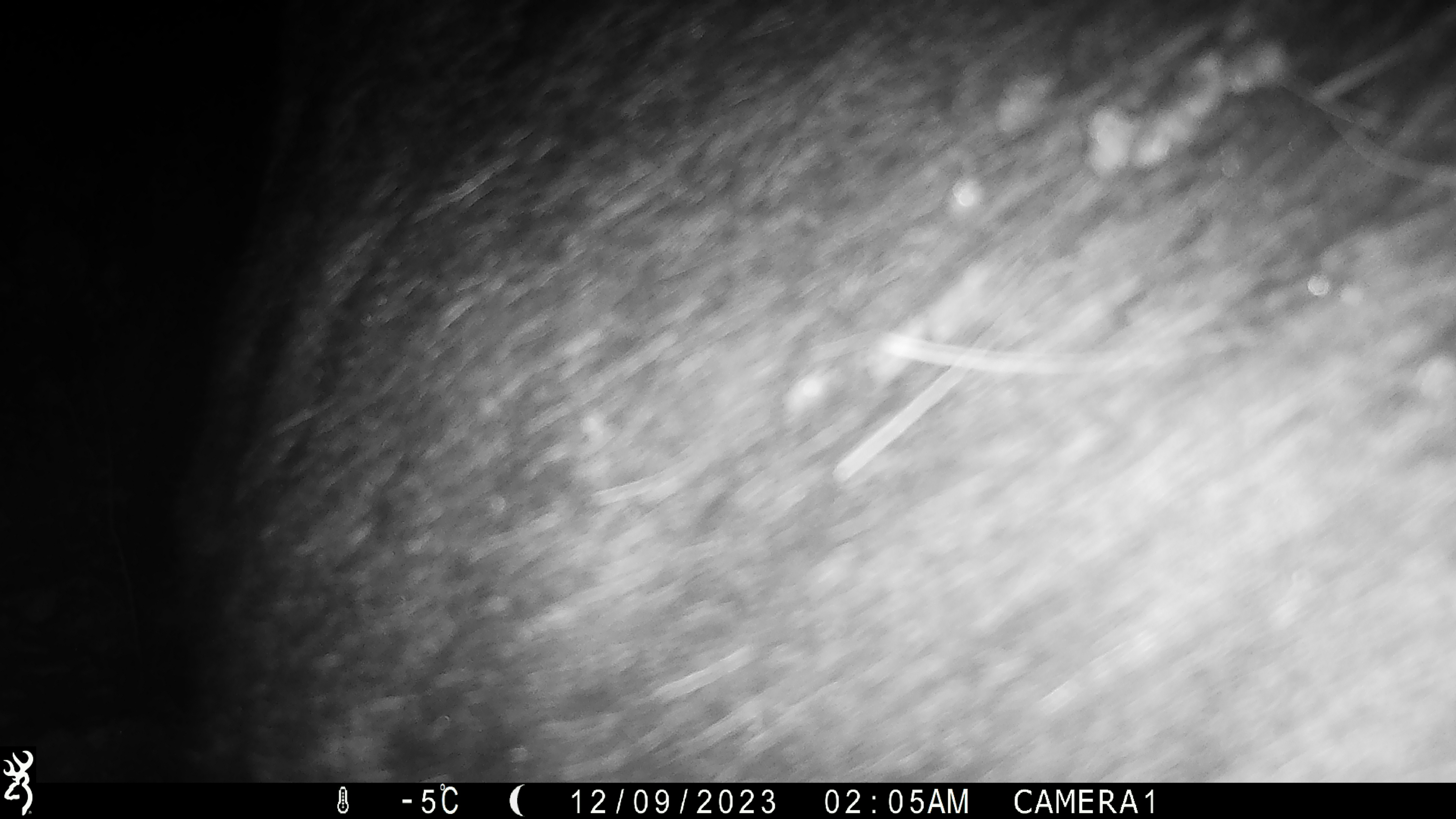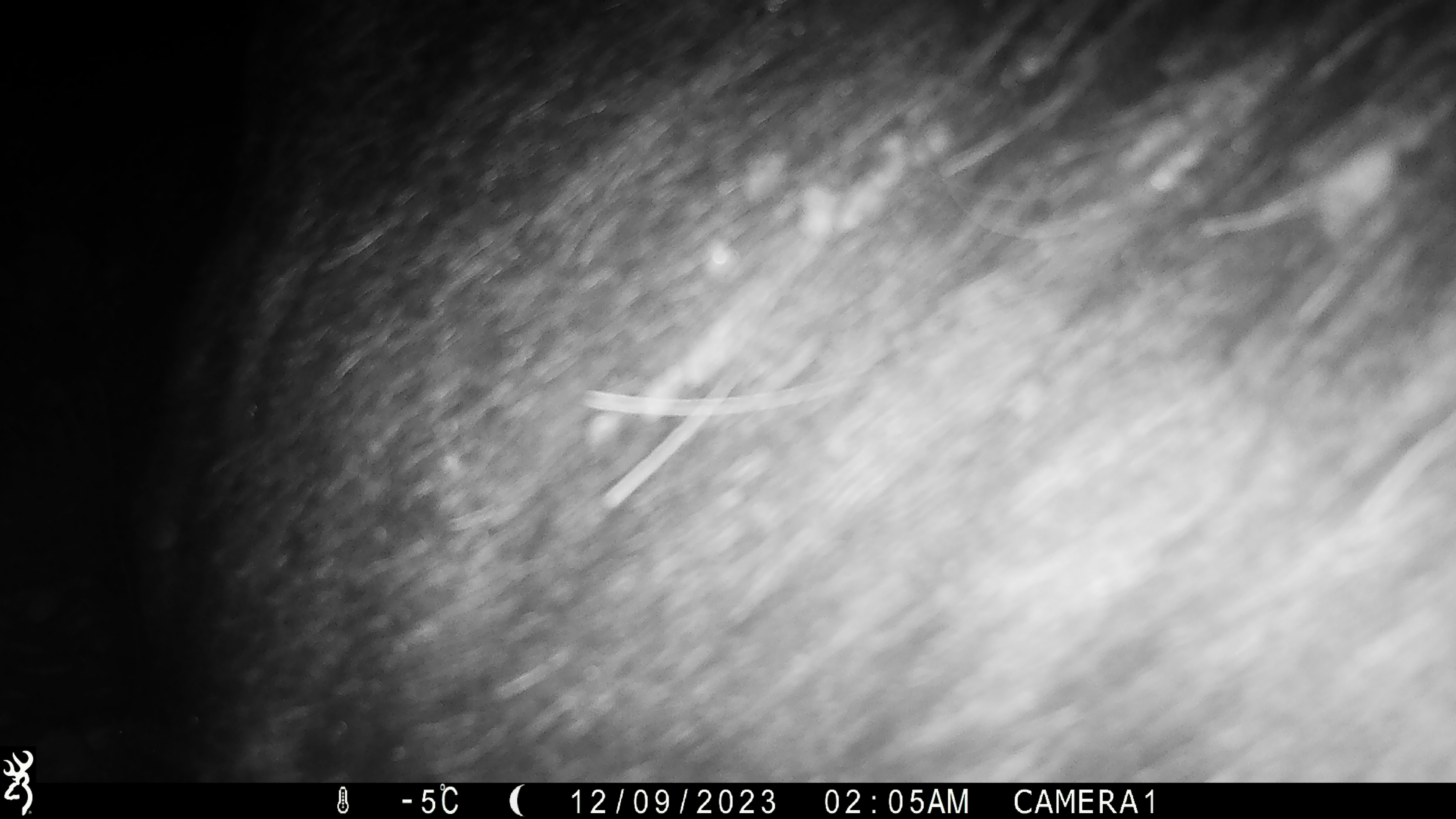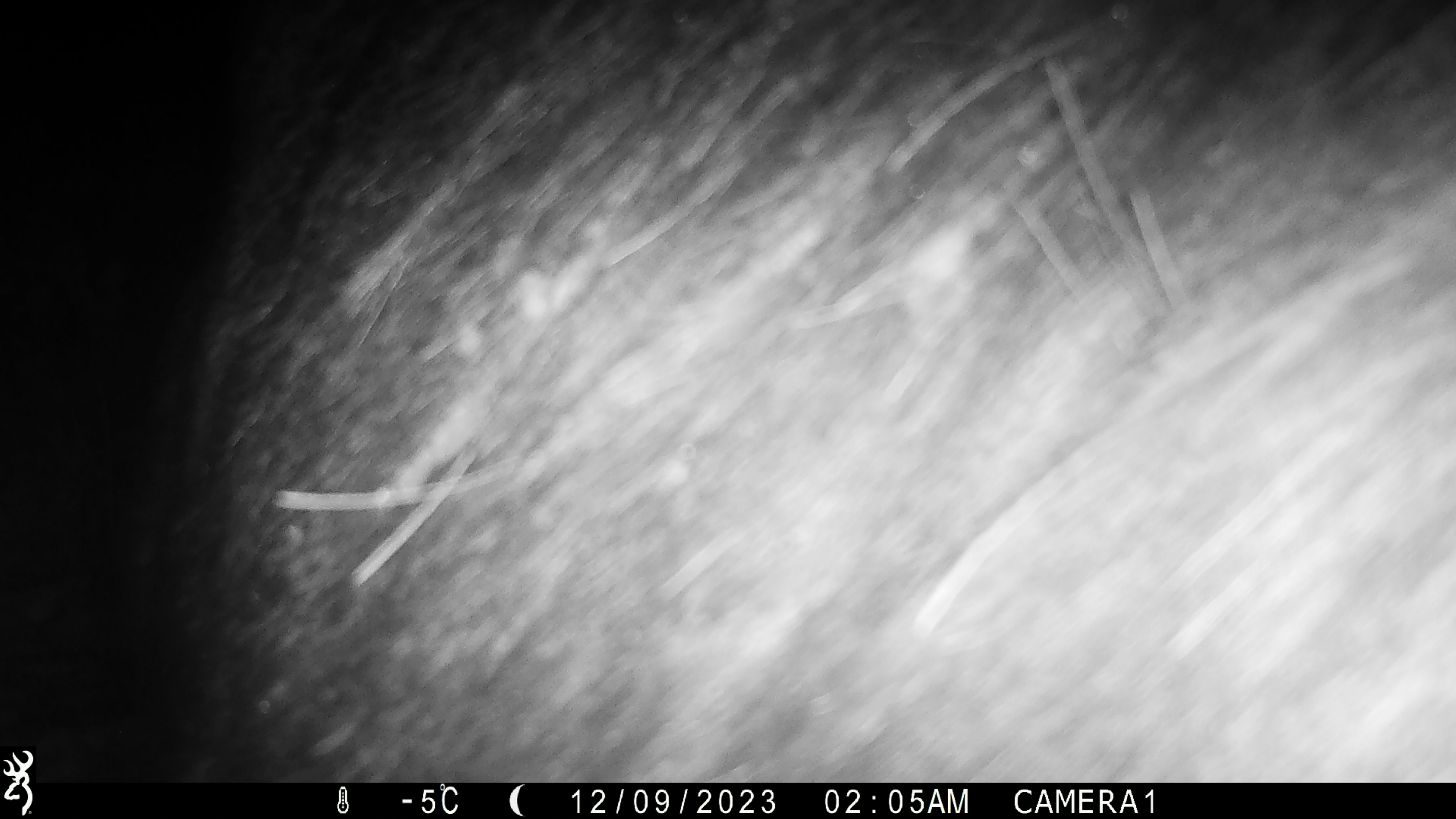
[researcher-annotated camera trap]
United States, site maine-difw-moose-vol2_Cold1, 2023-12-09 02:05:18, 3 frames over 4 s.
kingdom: Animalia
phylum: Chordata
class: Mammalia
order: Artiodactyla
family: Cervidae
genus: Alces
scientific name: Alces alces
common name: moose